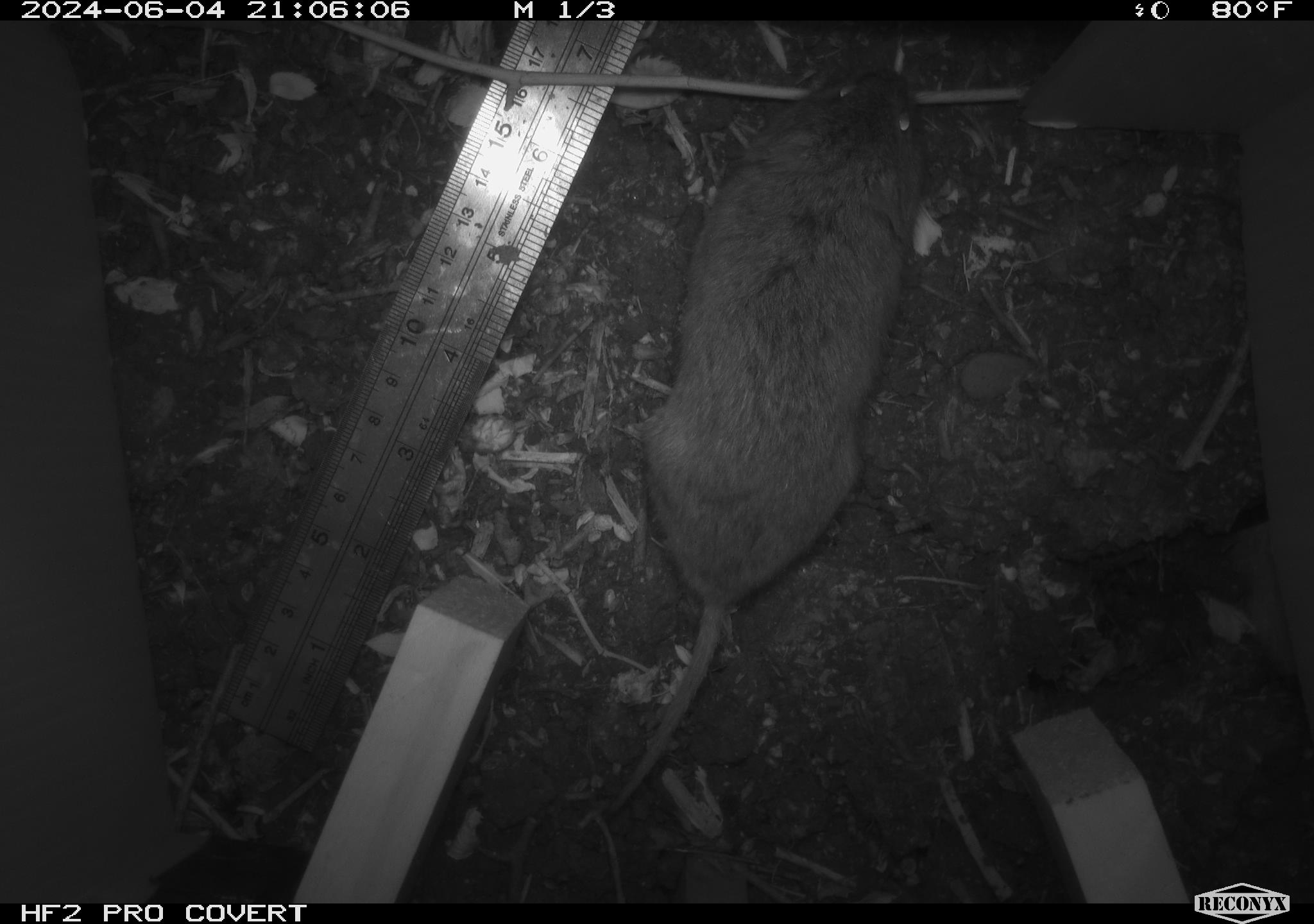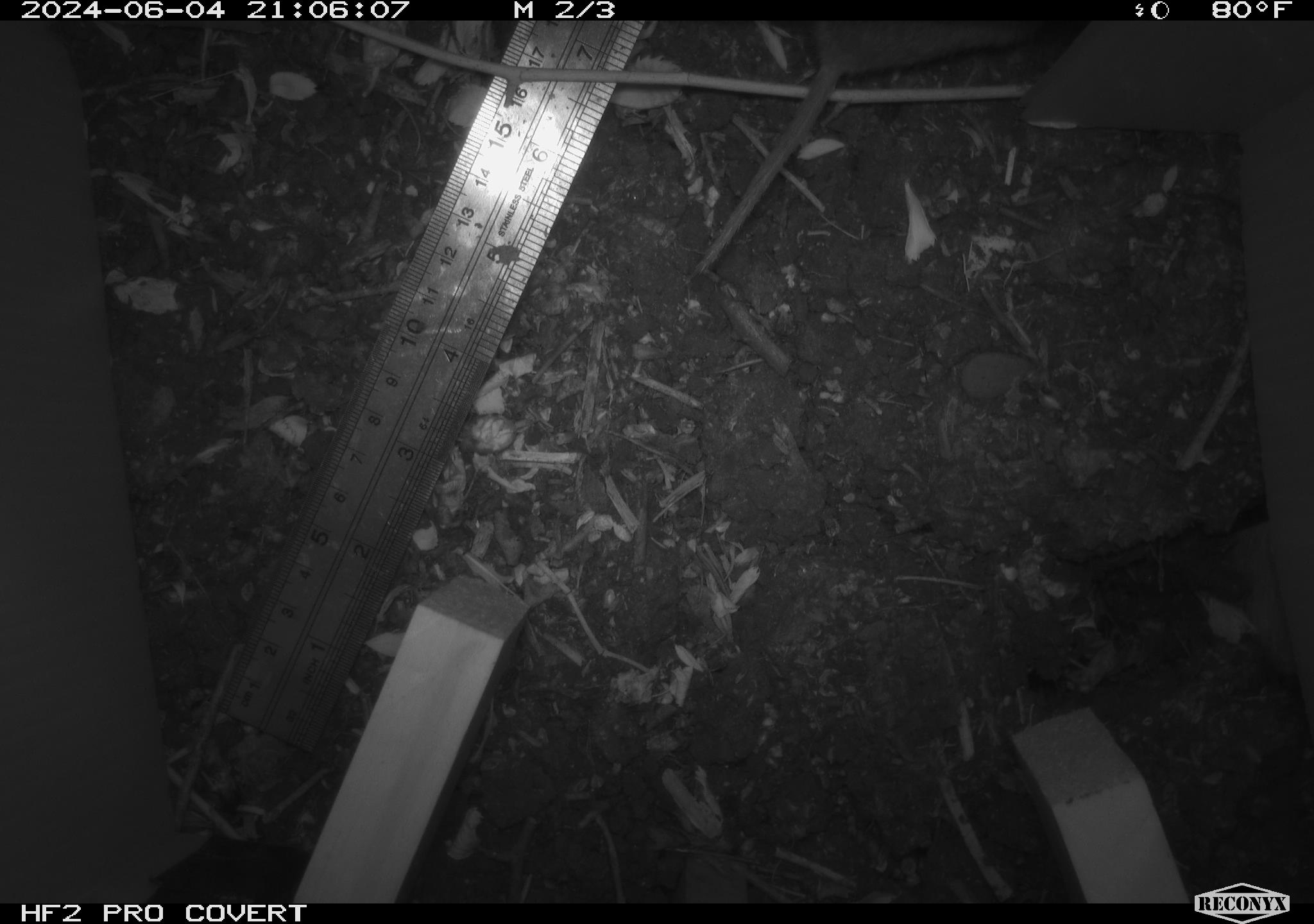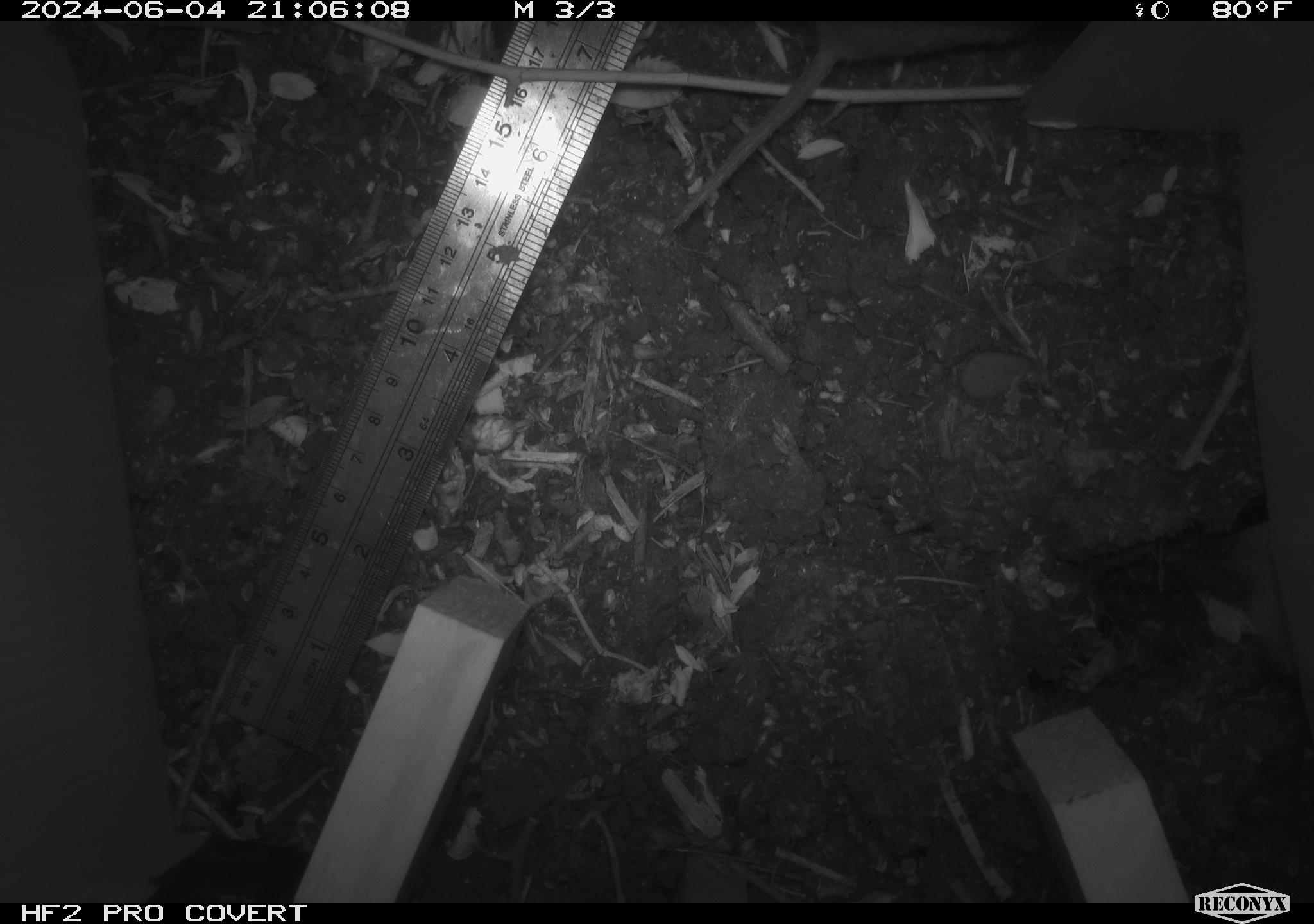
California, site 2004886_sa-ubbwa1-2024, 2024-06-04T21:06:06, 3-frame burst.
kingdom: Animalia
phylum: Chordata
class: Mammalia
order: Rodentia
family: Cricetidae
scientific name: Arvicolinae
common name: voles, lemmings, and muskrats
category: arvicolinae subfamily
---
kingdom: Animalia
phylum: Chordata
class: Mammalia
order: Rodentia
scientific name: Rodentia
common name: rodent